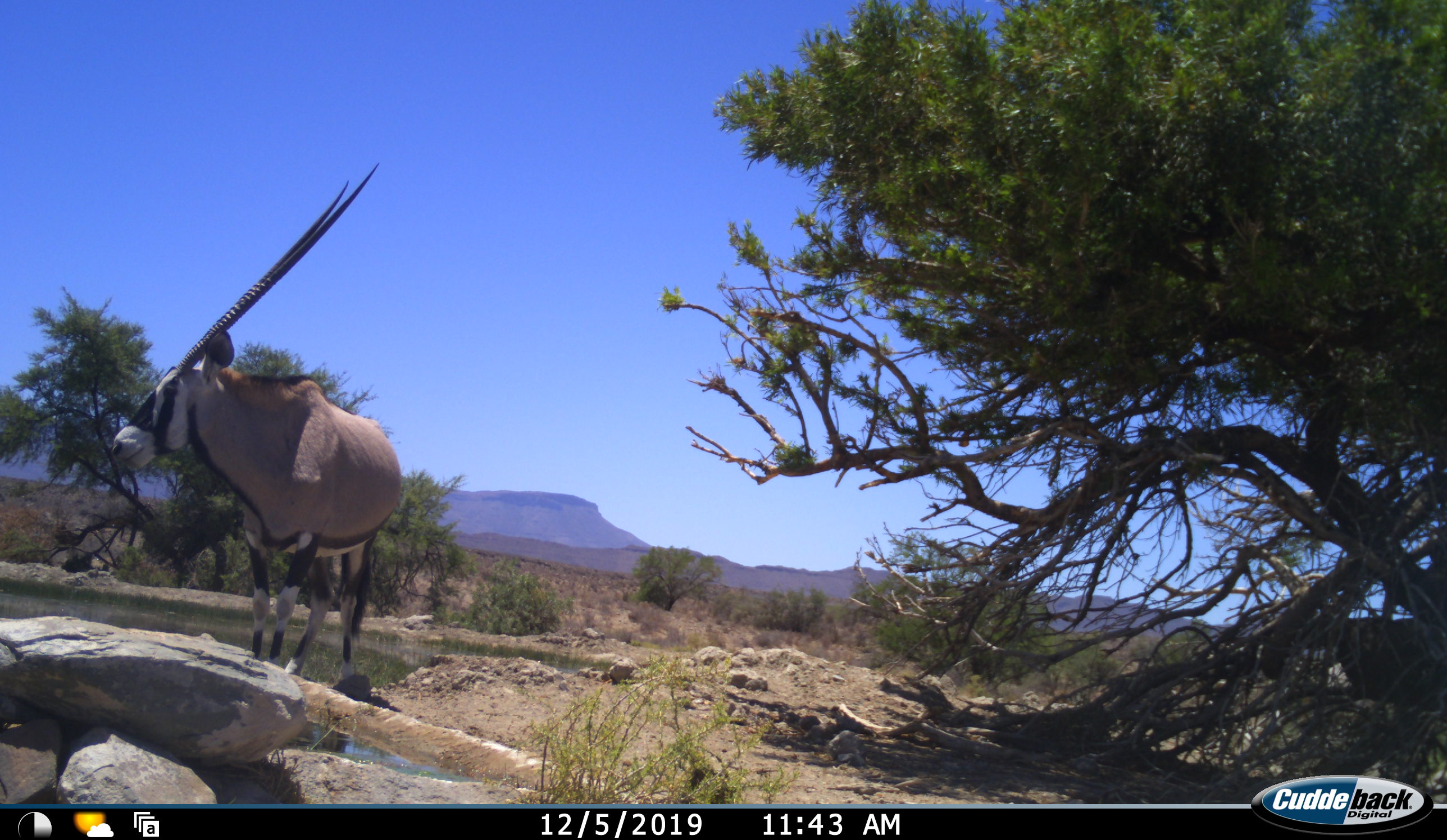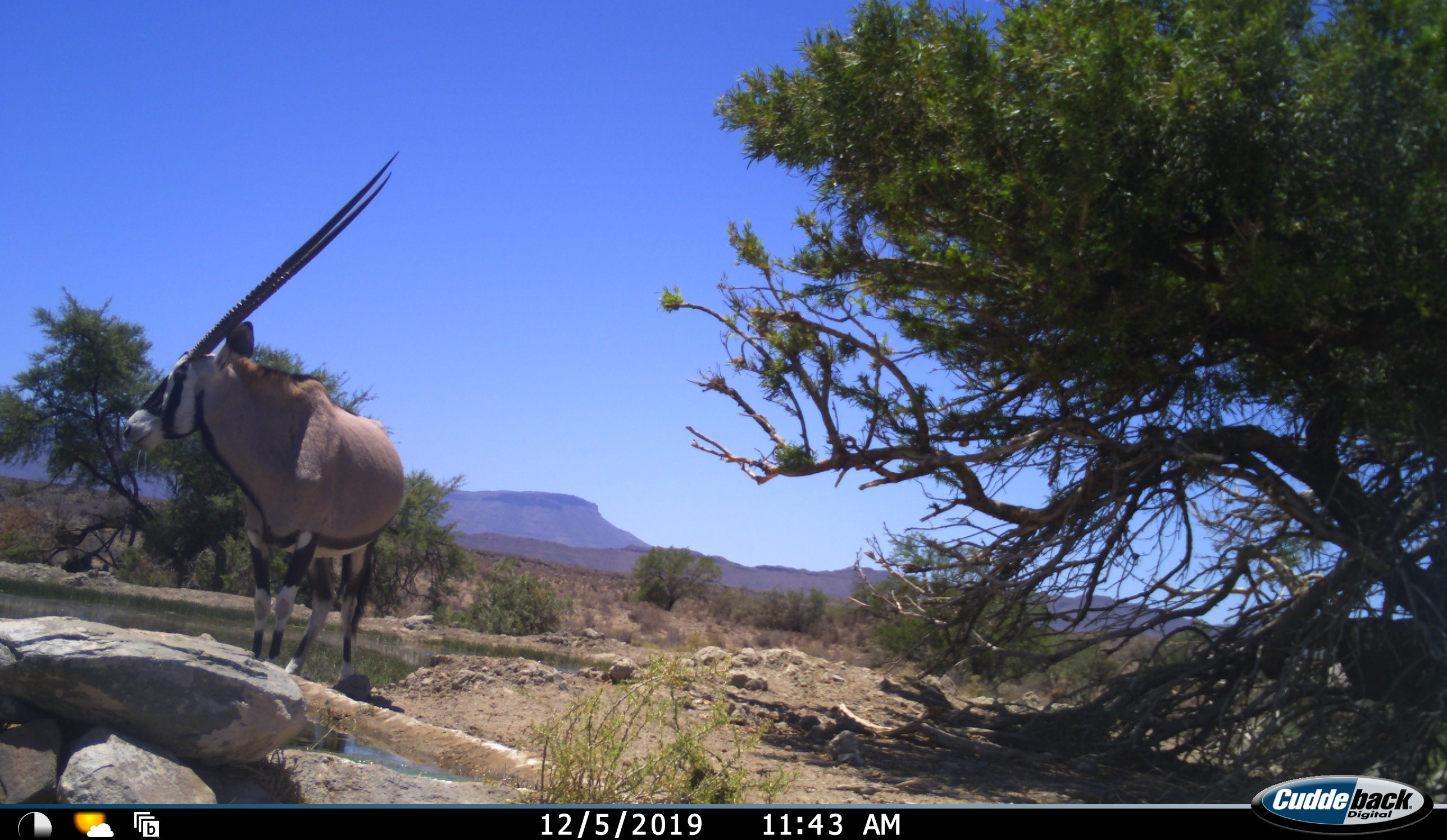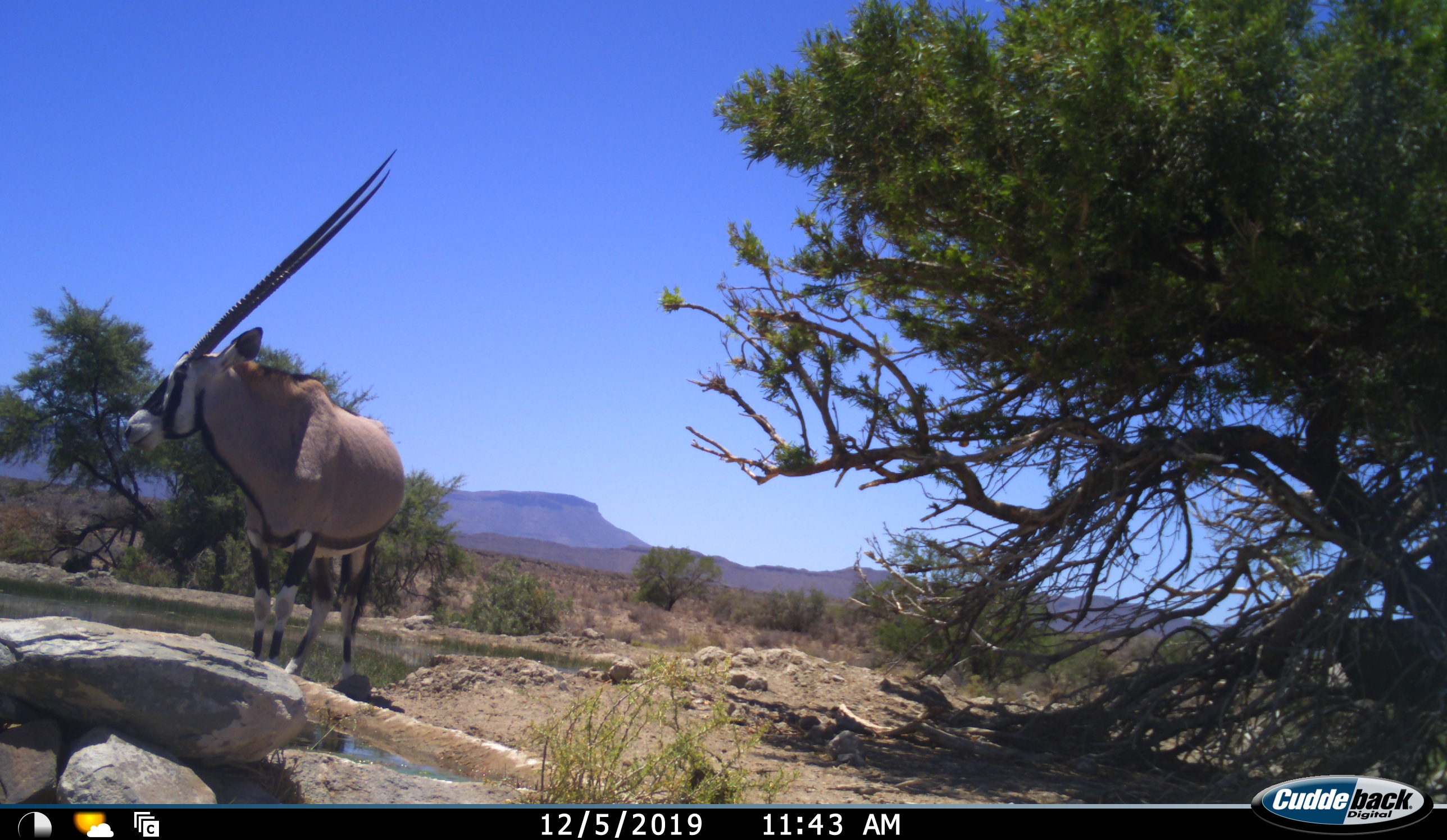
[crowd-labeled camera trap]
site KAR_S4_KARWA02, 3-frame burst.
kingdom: Animalia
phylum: Chordata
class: Mammalia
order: Artiodactyla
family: Bovidae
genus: Oryx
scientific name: Oryx gazella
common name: gemsbok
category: oryx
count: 1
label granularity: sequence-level